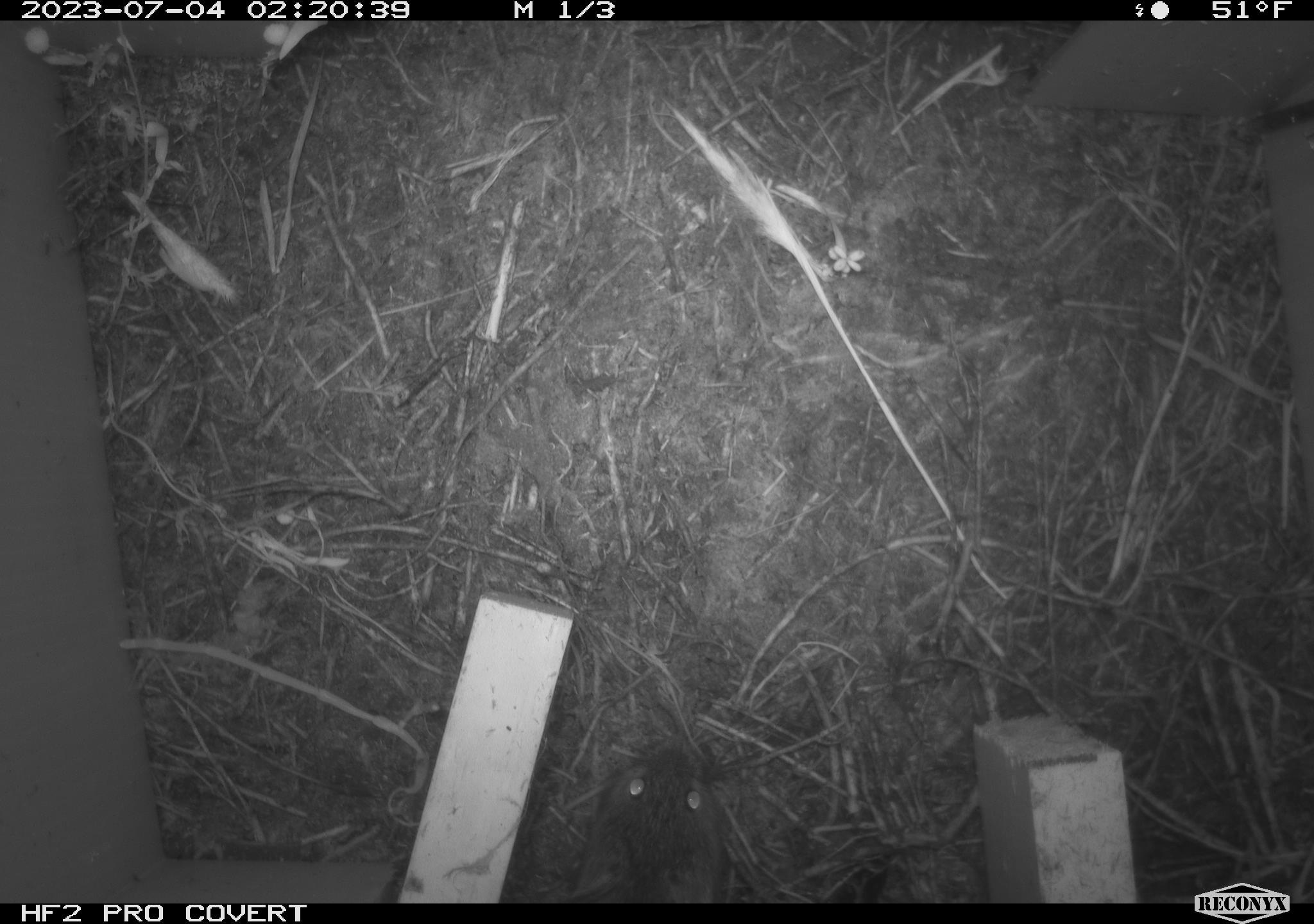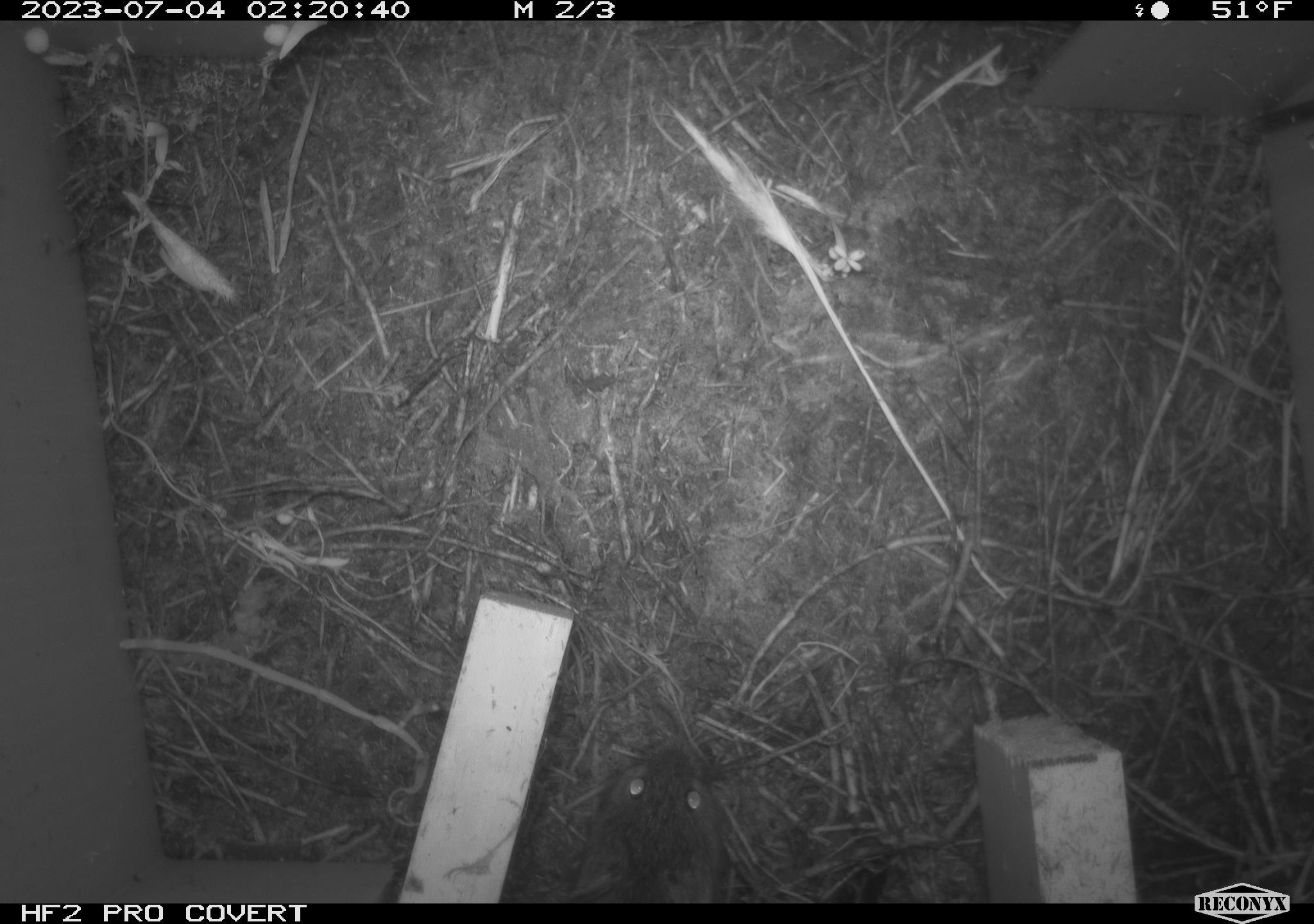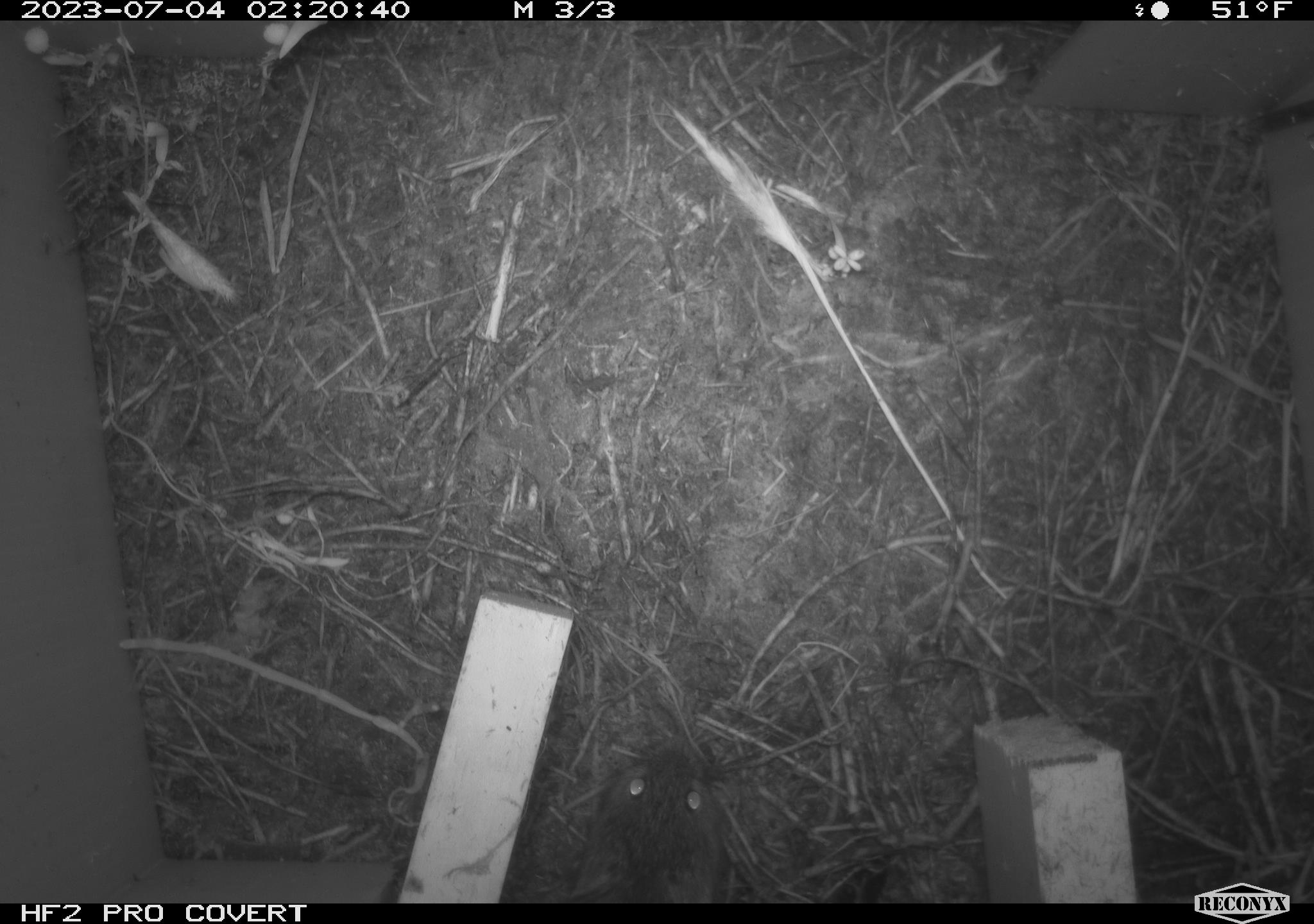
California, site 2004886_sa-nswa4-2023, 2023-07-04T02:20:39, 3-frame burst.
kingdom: Animalia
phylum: Chordata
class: Mammalia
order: Rodentia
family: Cricetidae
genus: Microtus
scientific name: Microtus californicus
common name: california vole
California vole (Microtus californicus).